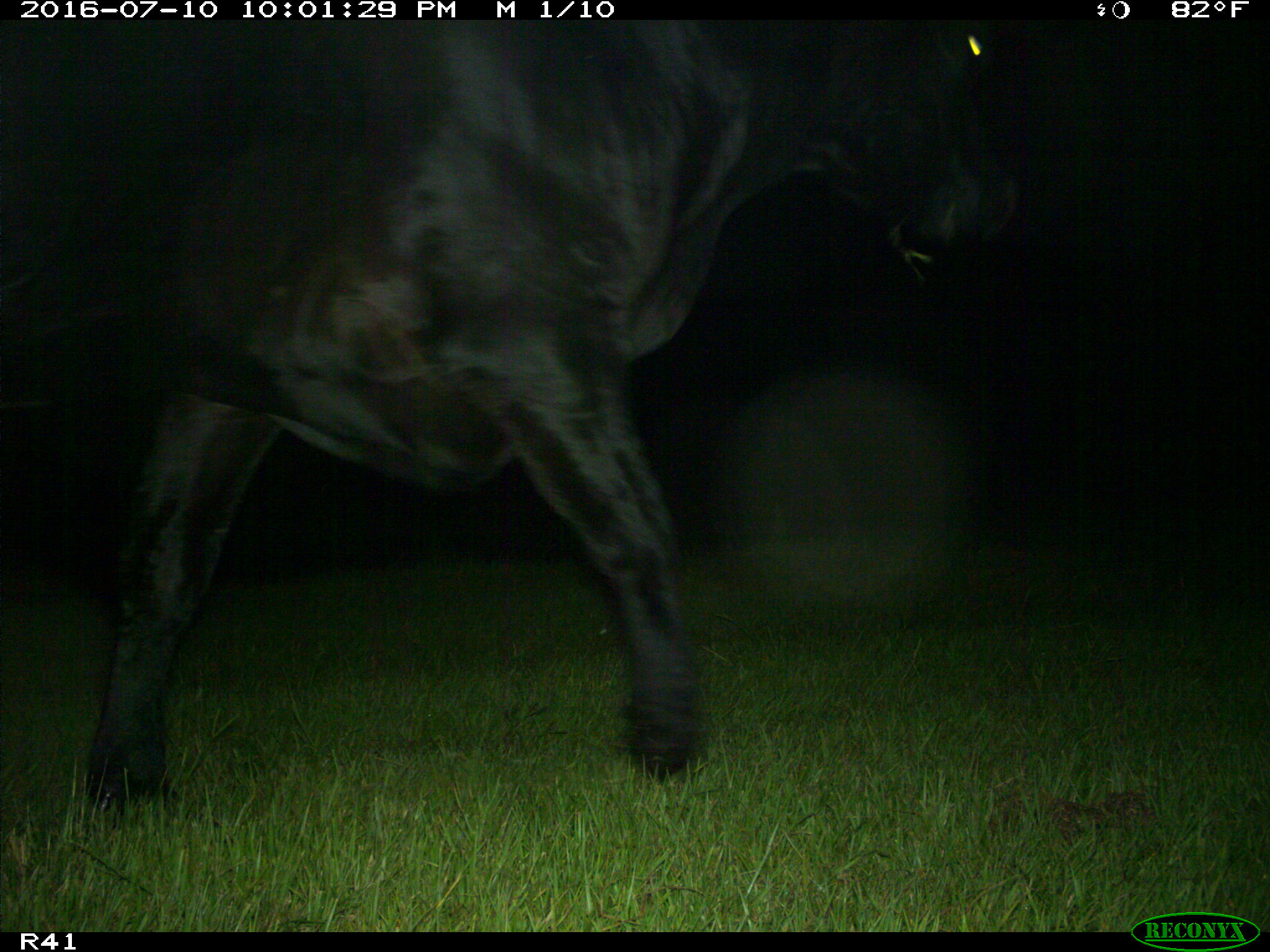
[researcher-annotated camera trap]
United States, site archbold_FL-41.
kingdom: Animalia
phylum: Chordata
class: Mammalia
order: Artiodactyla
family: Bovidae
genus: Bos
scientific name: Bos taurus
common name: domestic cow